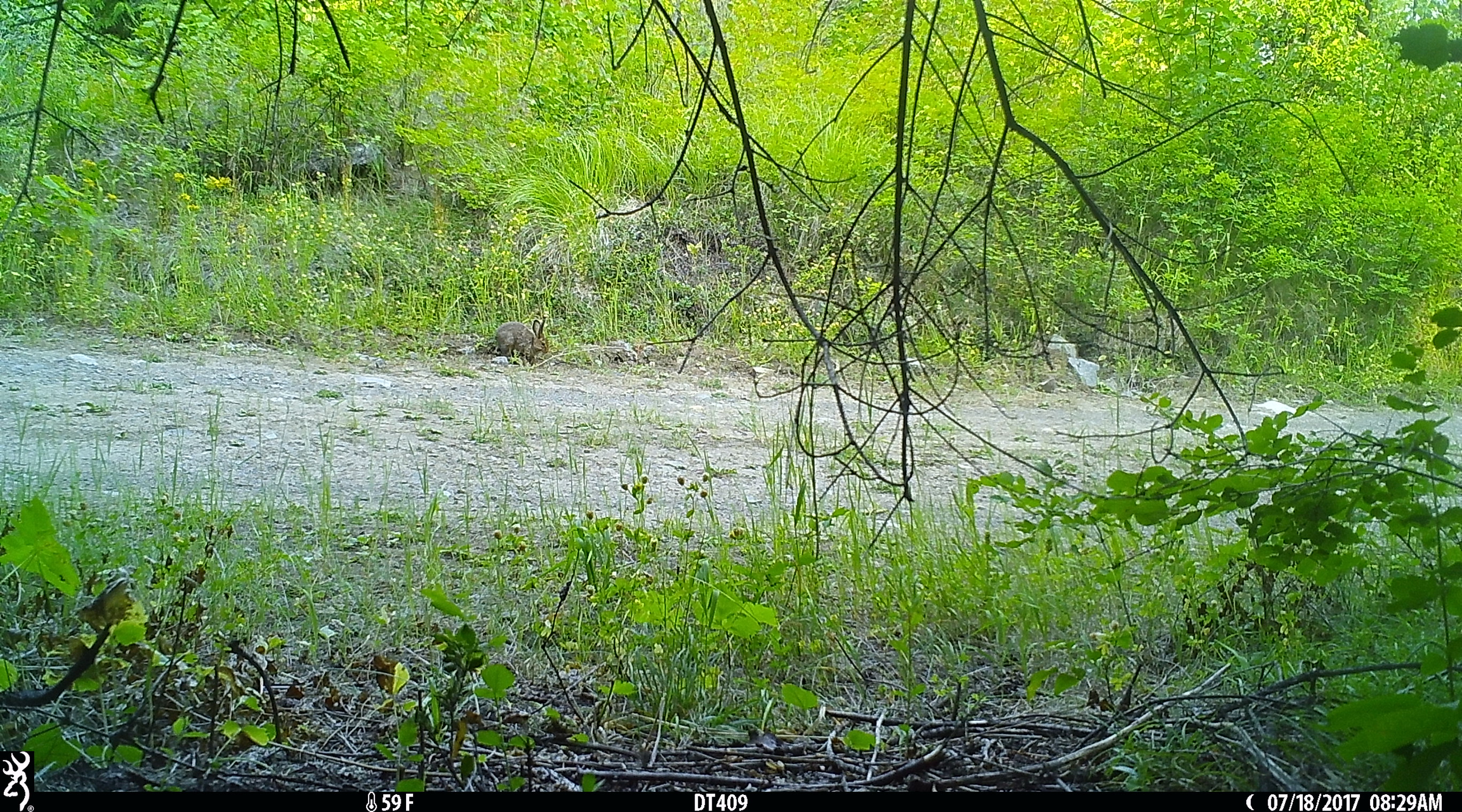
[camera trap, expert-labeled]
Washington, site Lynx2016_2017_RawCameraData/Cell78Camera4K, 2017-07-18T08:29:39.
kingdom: Animalia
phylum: Chordata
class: Mammalia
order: Lagomorpha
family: Leporidae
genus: Lepus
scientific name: Lepus americanus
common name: snowshoe hare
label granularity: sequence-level